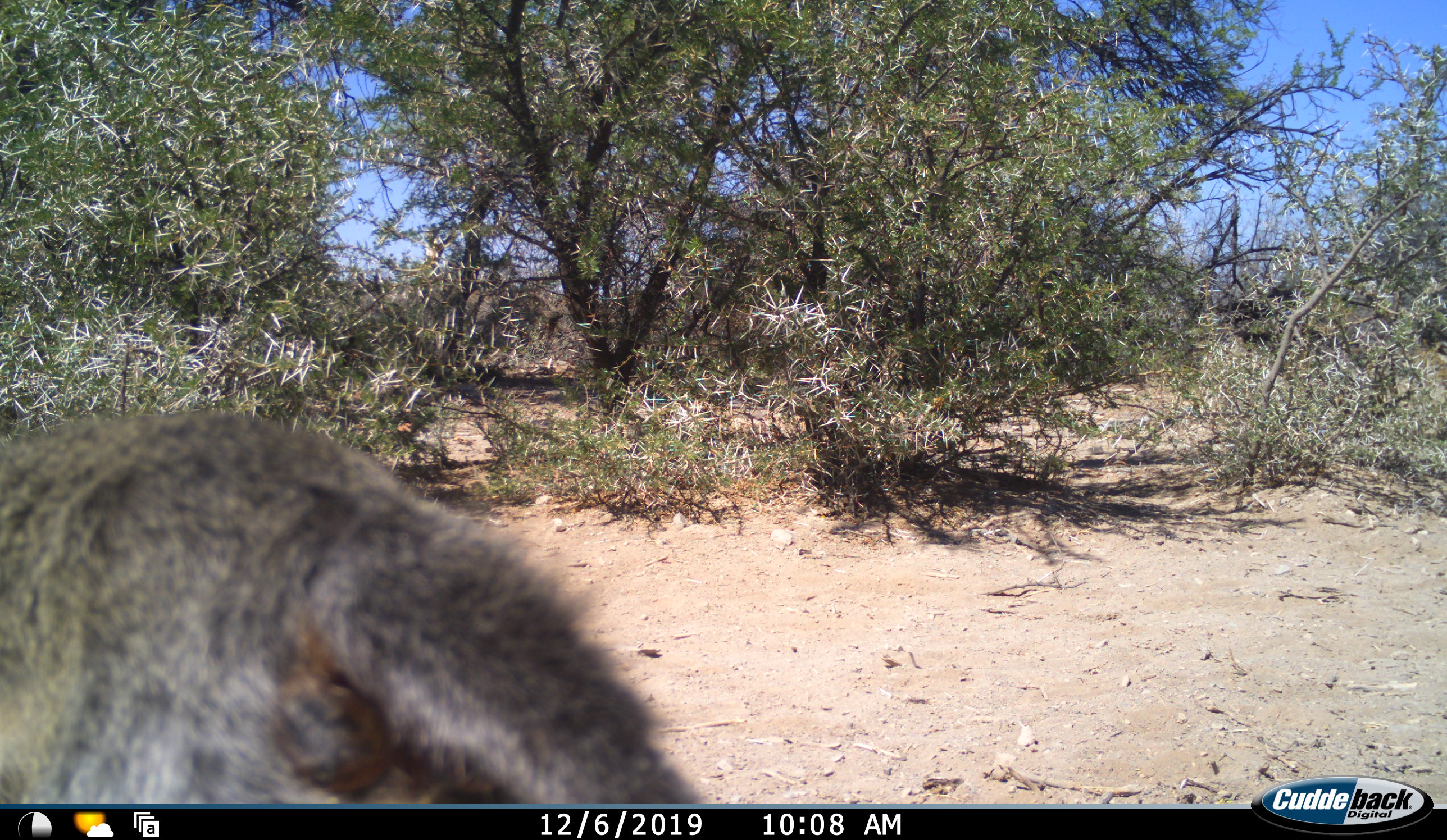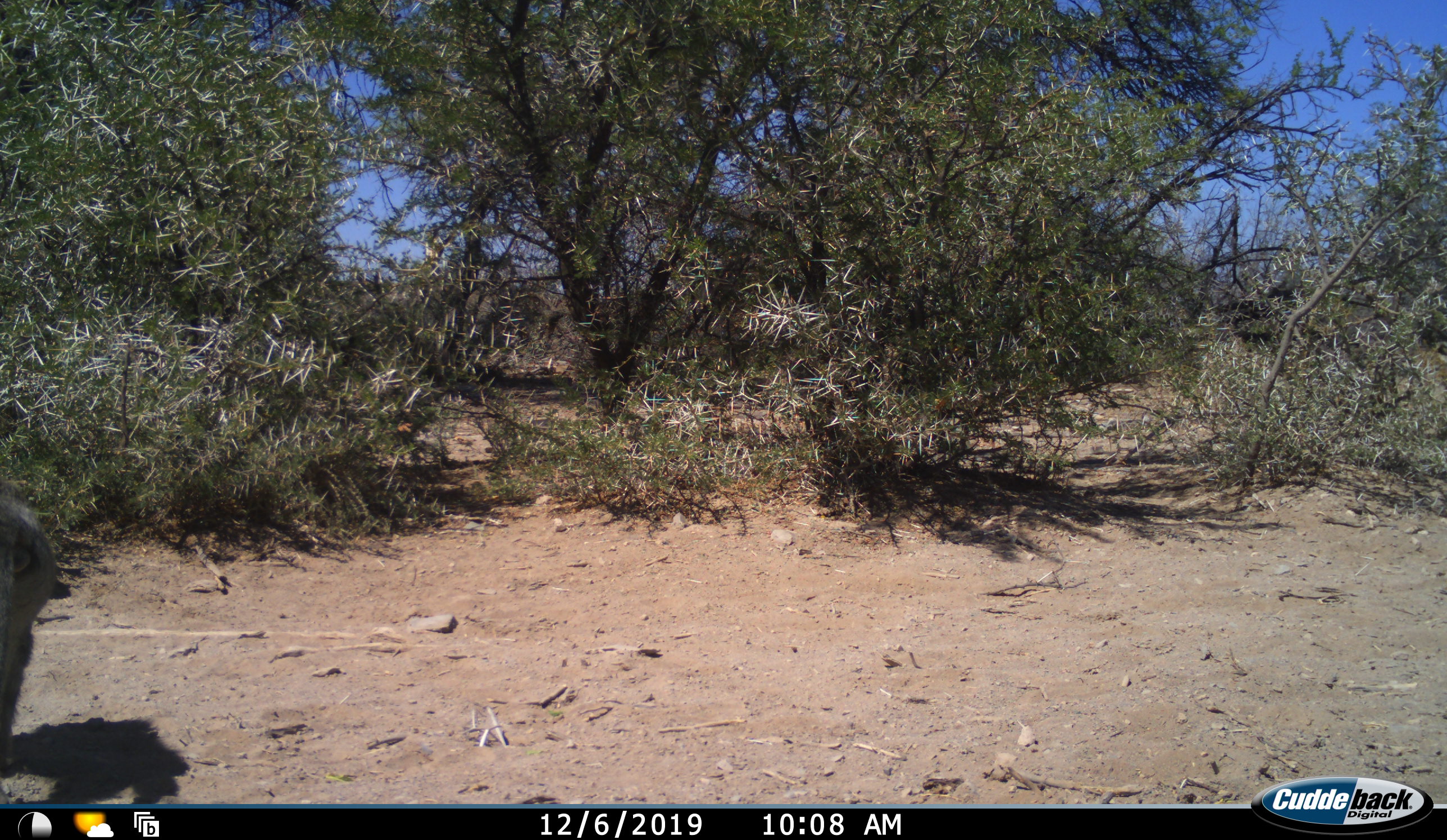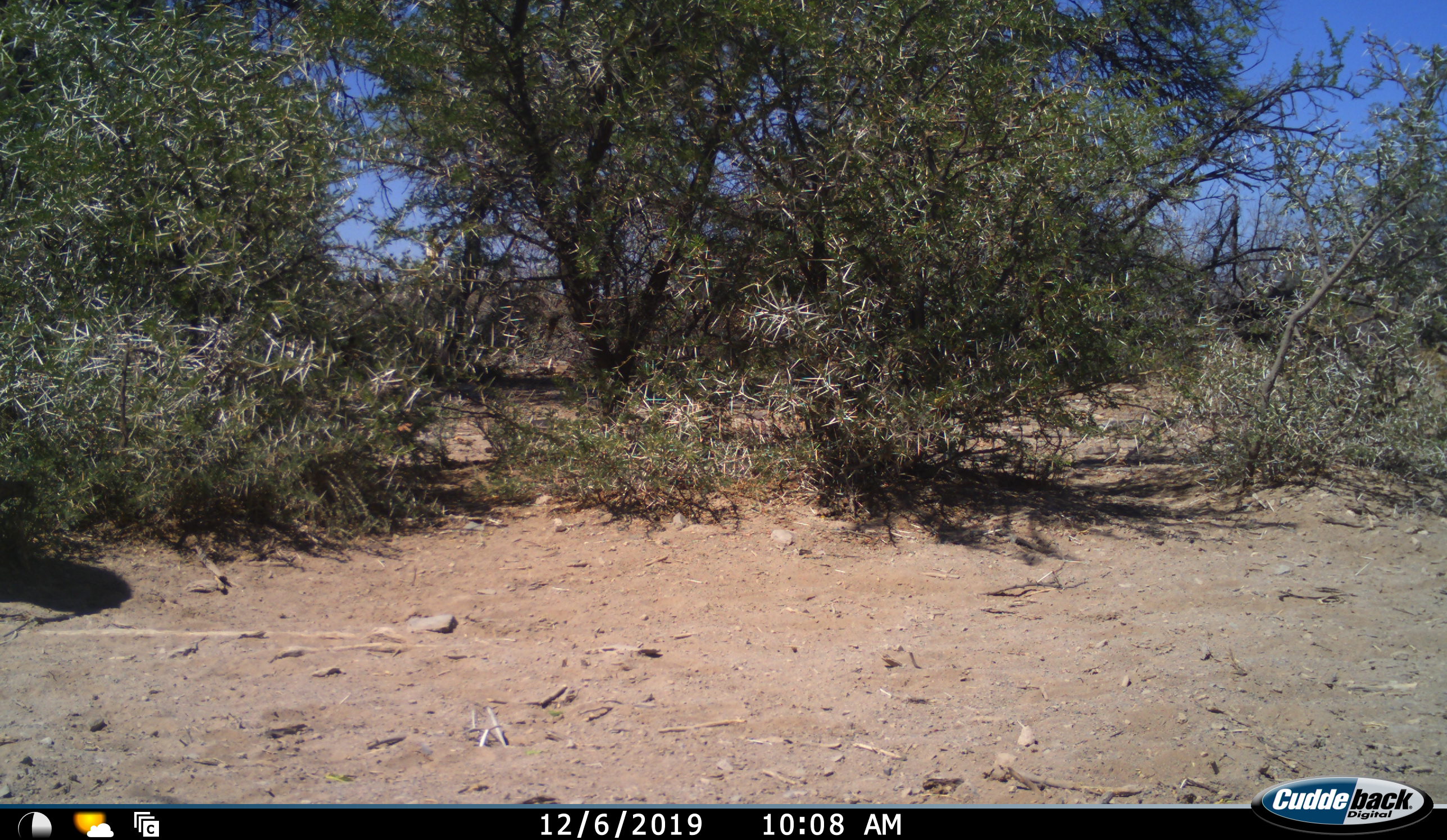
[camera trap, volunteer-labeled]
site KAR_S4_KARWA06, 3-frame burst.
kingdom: Animalia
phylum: Chordata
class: Mammalia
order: Primates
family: Cercopithecidae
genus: Papio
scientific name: Papio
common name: baboon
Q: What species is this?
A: Baboon (Papio).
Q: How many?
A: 1.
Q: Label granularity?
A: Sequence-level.